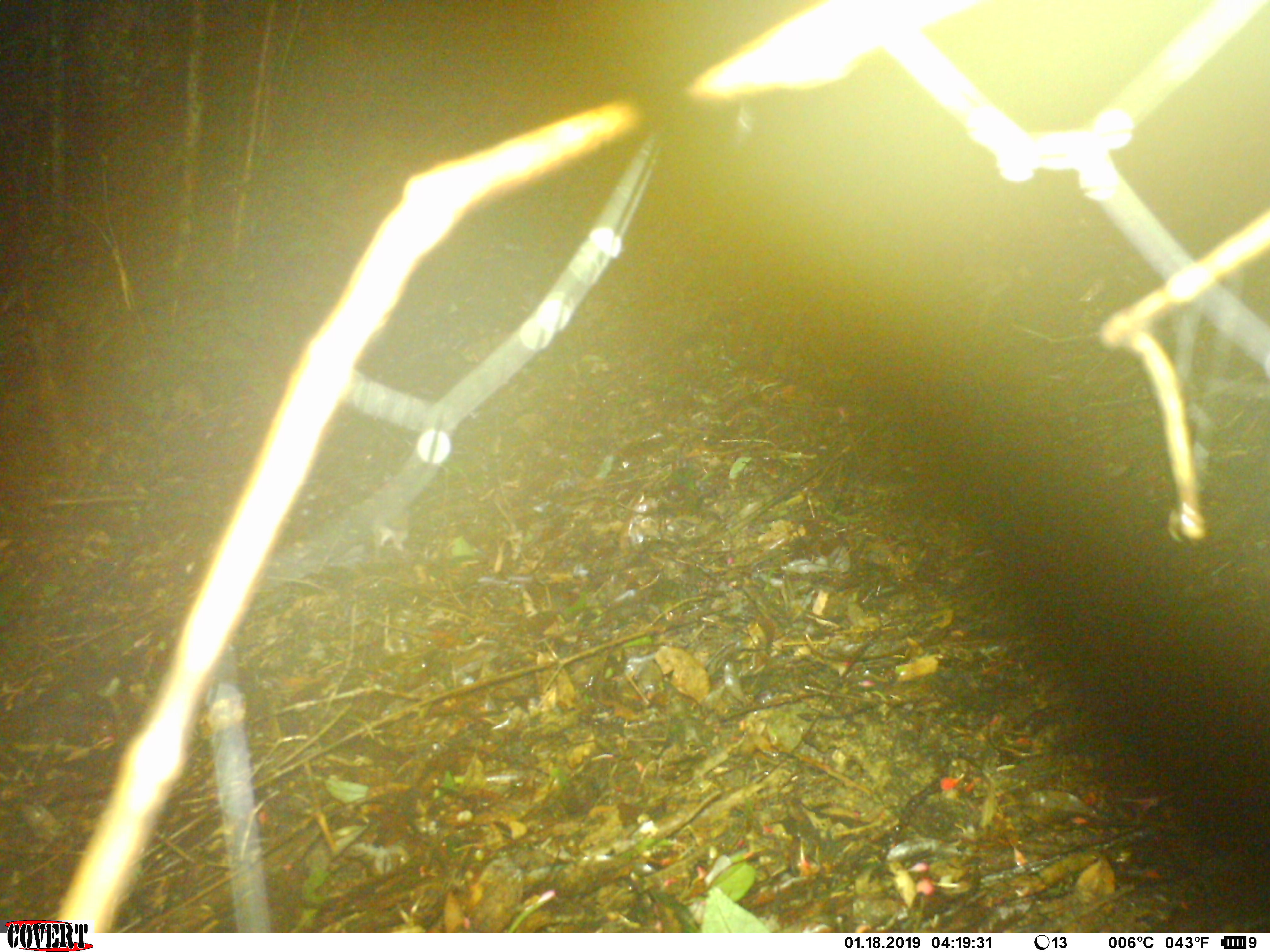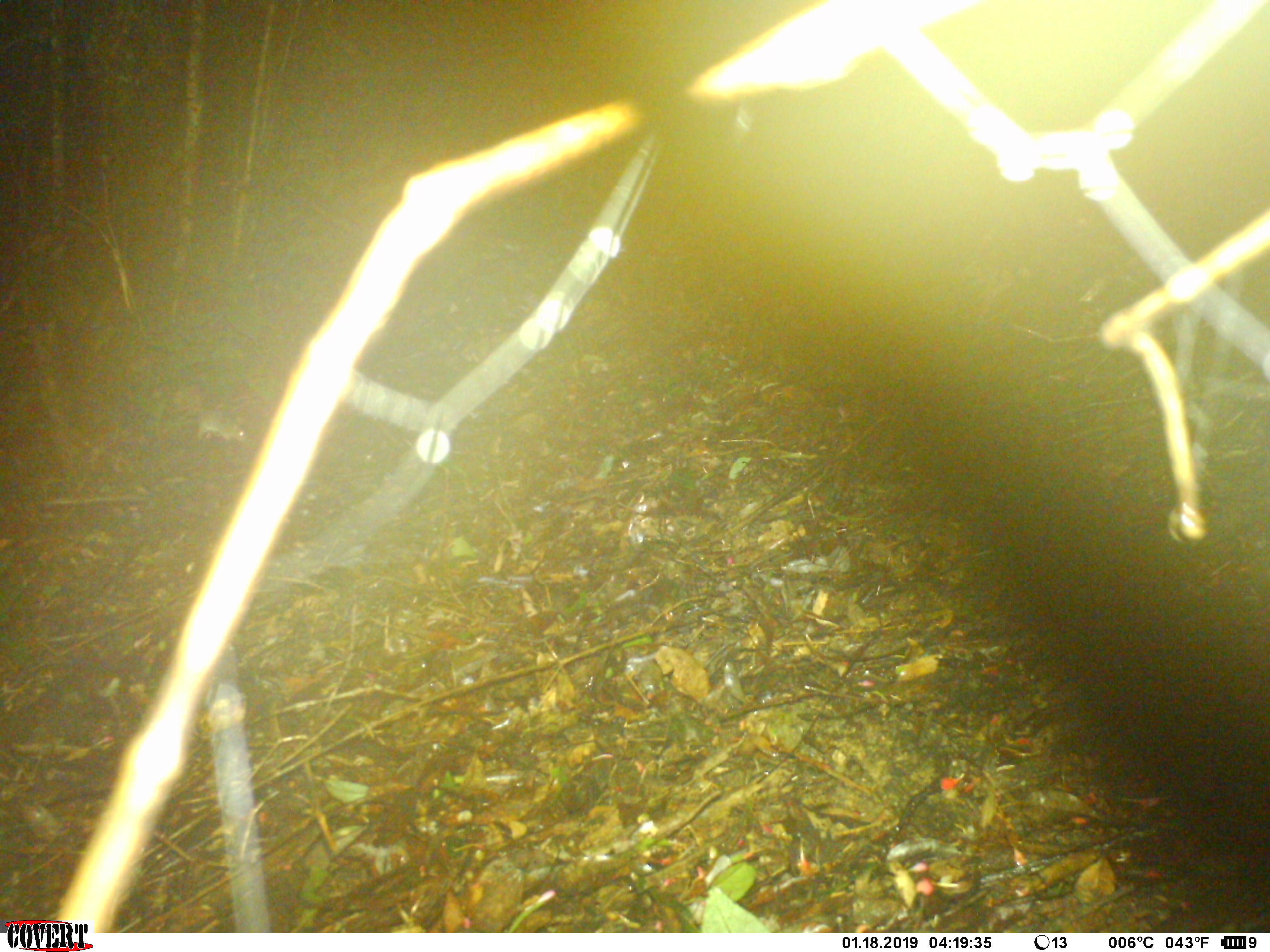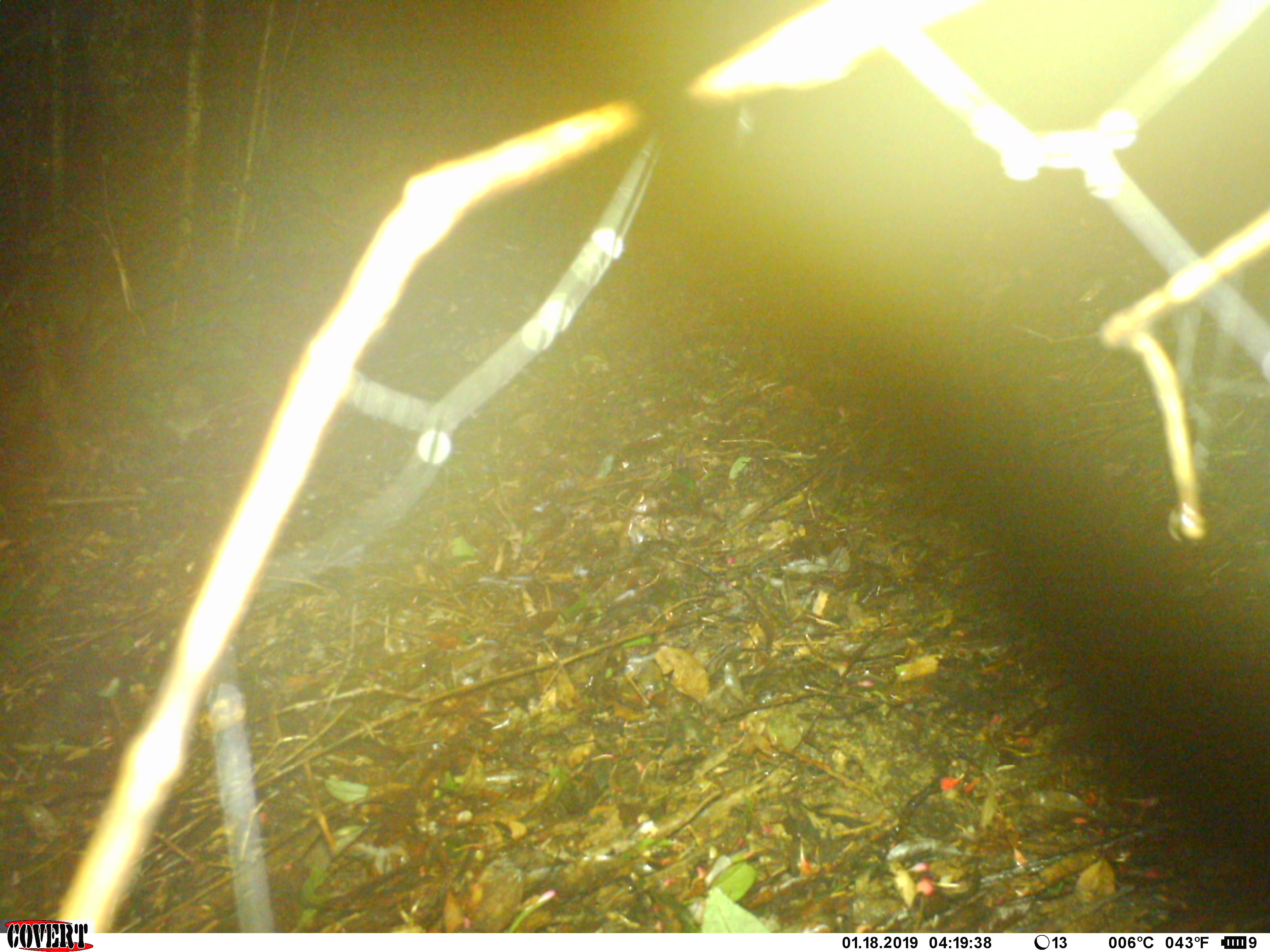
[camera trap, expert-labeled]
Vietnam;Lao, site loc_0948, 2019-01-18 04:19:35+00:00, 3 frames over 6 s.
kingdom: Animalia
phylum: Chordata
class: Mammalia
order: Rodentia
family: Muridae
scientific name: Muridae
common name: old-world mice and rats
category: unidentified murid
Unidentified murid (old-world mice and rats) (Muridae). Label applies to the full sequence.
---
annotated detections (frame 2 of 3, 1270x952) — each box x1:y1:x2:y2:
unidentified murid: 198:416:247:442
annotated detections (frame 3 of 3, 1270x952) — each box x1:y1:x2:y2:
unidentified murid: 161:396:253:444